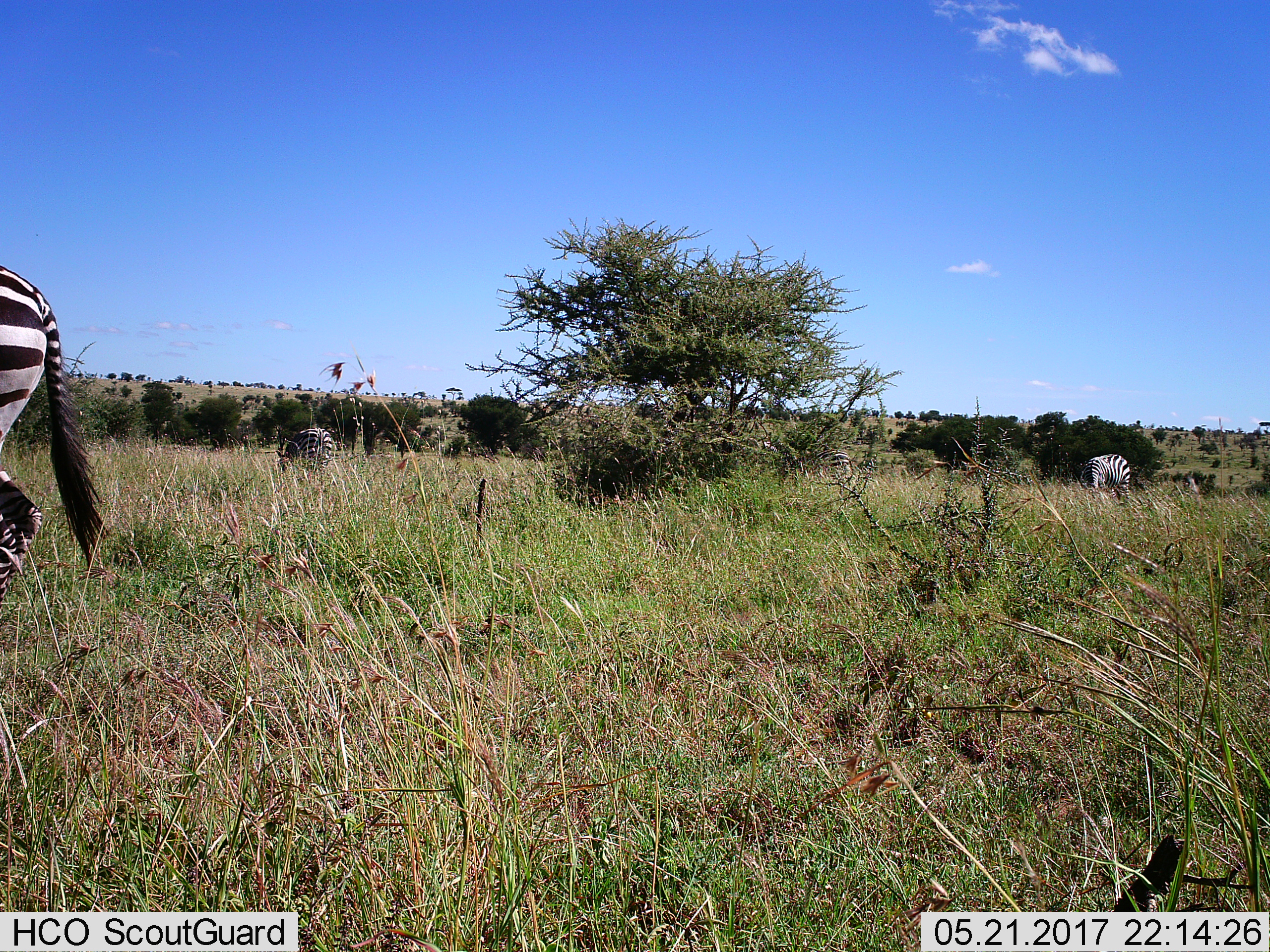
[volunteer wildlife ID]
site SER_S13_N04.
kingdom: Animalia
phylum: Chordata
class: Mammalia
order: Perissodactyla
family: Equidae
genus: Equus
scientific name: Equus quagga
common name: plains zebra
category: zebraplains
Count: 4.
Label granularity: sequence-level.